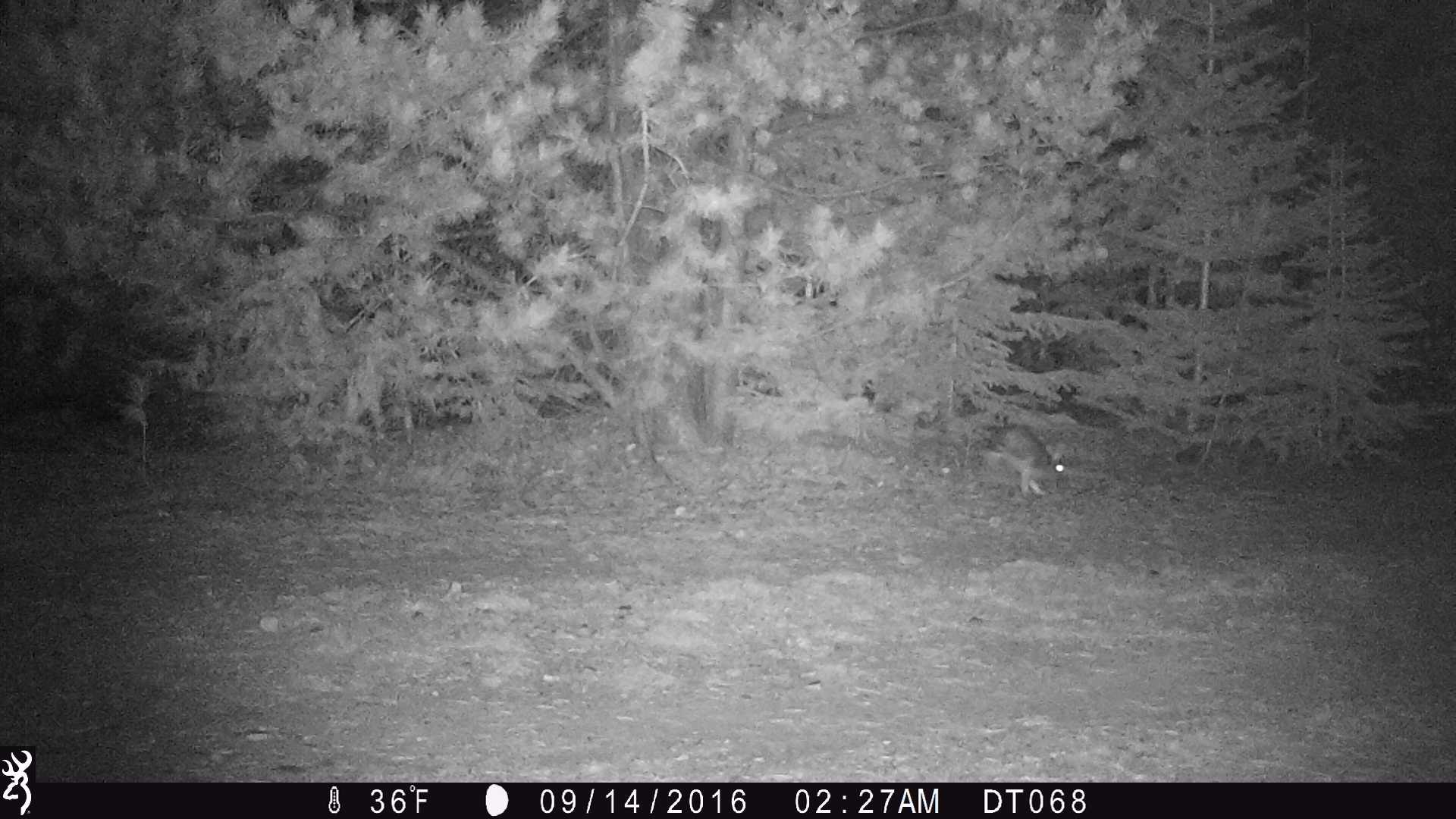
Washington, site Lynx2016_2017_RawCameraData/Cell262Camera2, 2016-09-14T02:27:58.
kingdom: Animalia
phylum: Chordata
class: Mammalia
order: Lagomorpha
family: Leporidae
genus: Lepus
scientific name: Lepus americanus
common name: snowshoe hare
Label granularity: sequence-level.